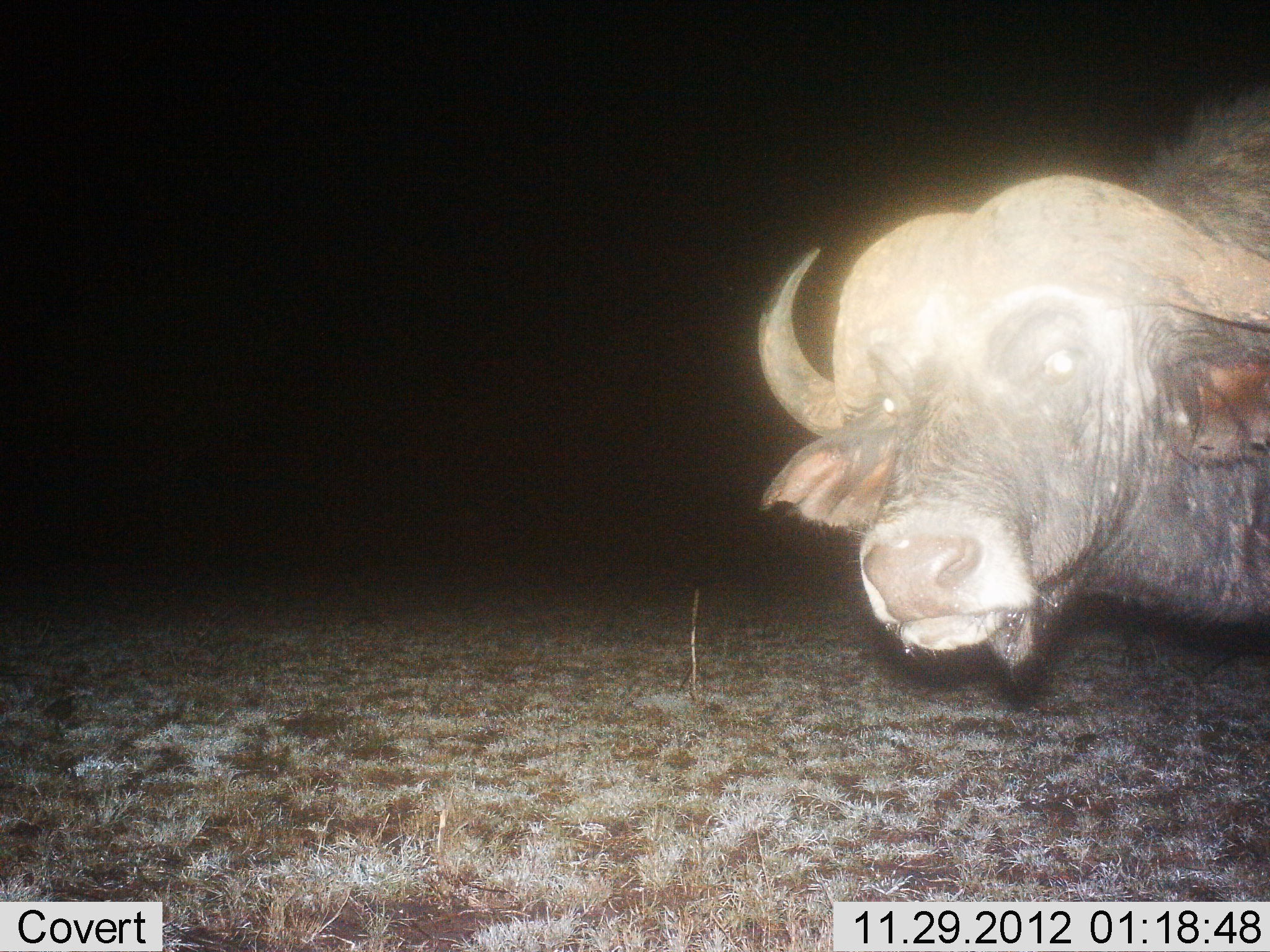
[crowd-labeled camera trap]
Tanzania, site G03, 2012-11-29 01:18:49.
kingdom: Animalia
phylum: Chordata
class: Mammalia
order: Artiodactyla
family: Bovidae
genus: Syncerus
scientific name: Syncerus caffer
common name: cape buffalo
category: buffalo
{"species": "buffalo (cape buffalo) (Syncerus caffer)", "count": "1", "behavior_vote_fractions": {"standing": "100%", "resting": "0%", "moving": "0%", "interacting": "0%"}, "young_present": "0%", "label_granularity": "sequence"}